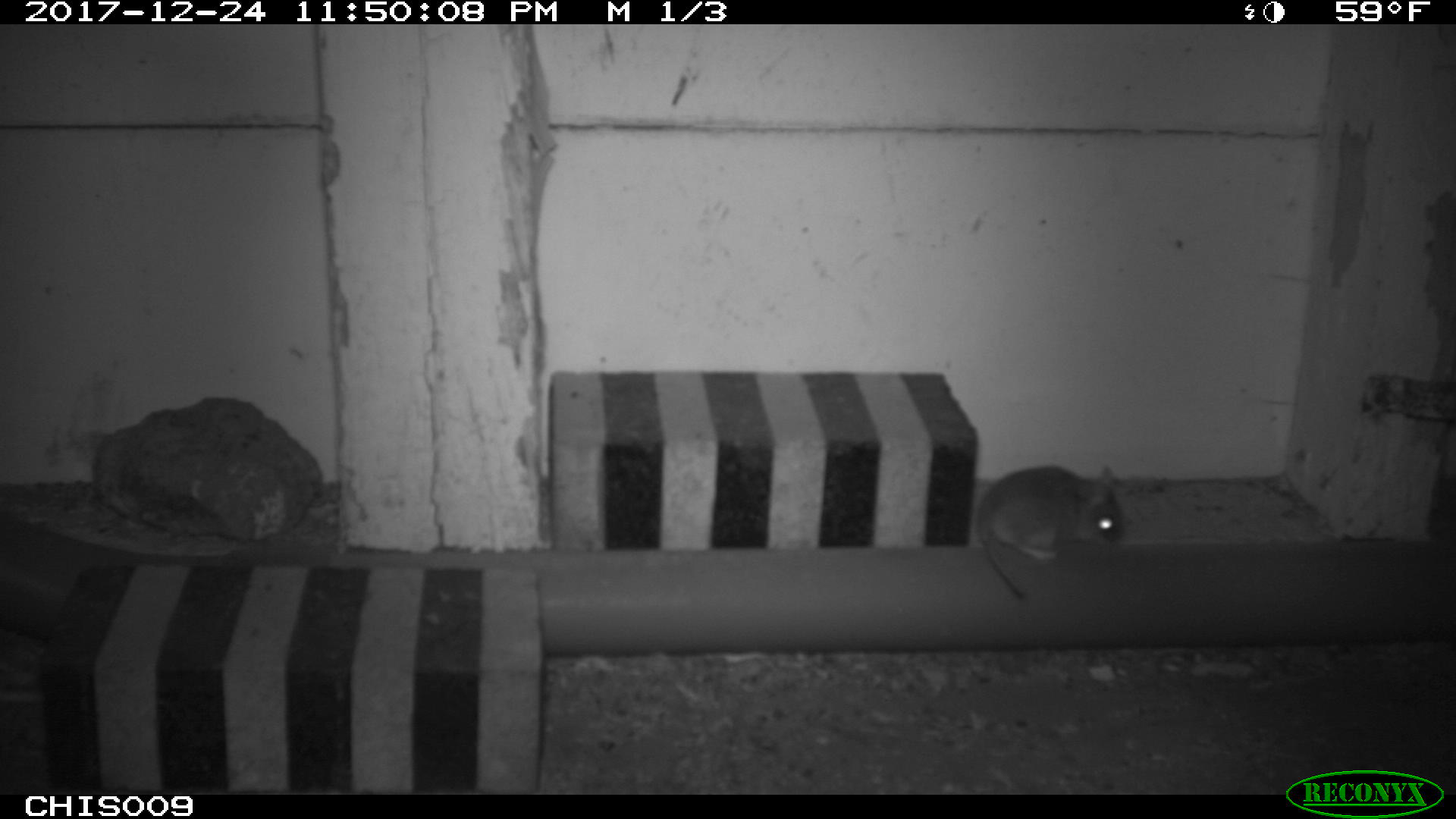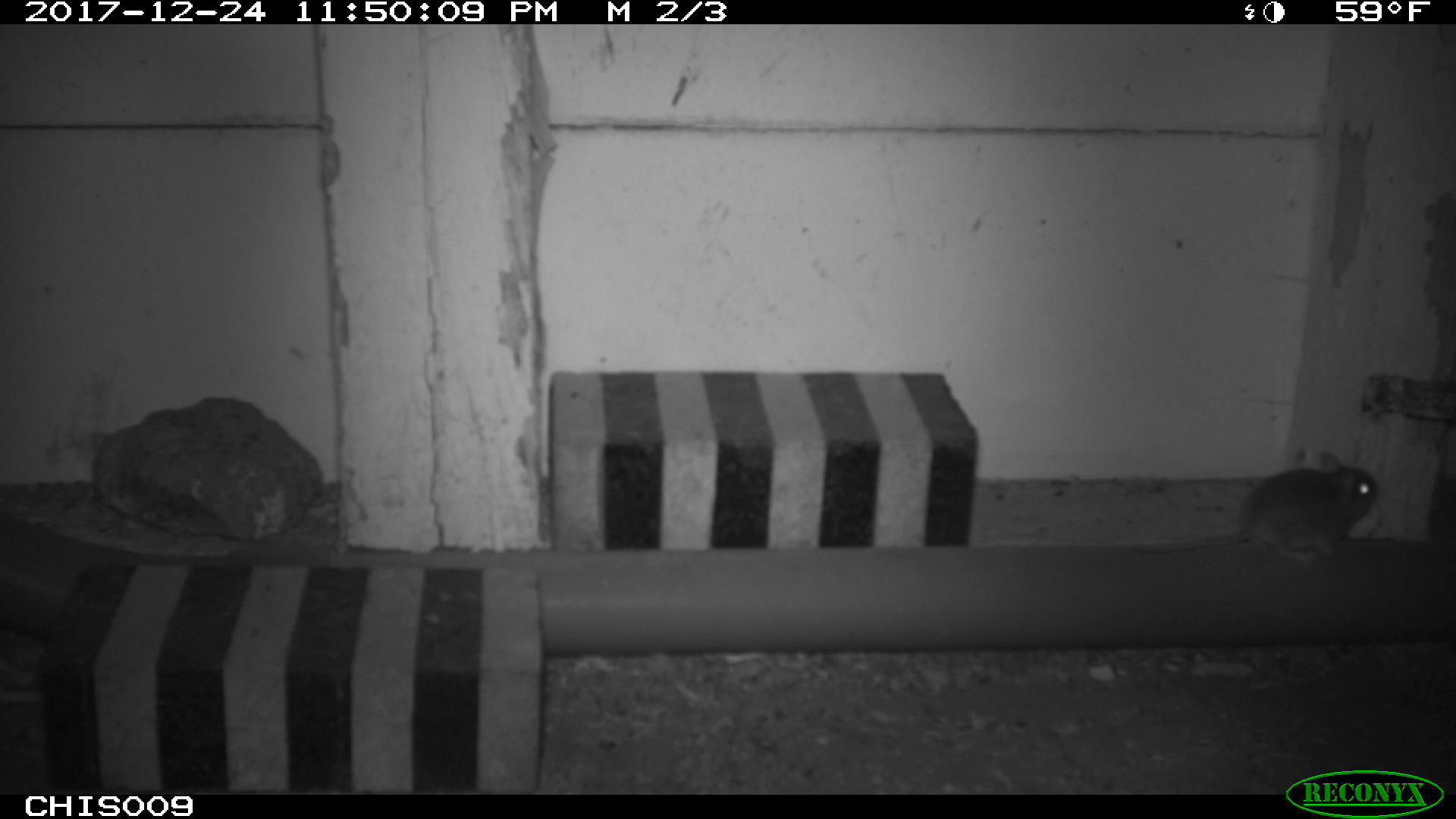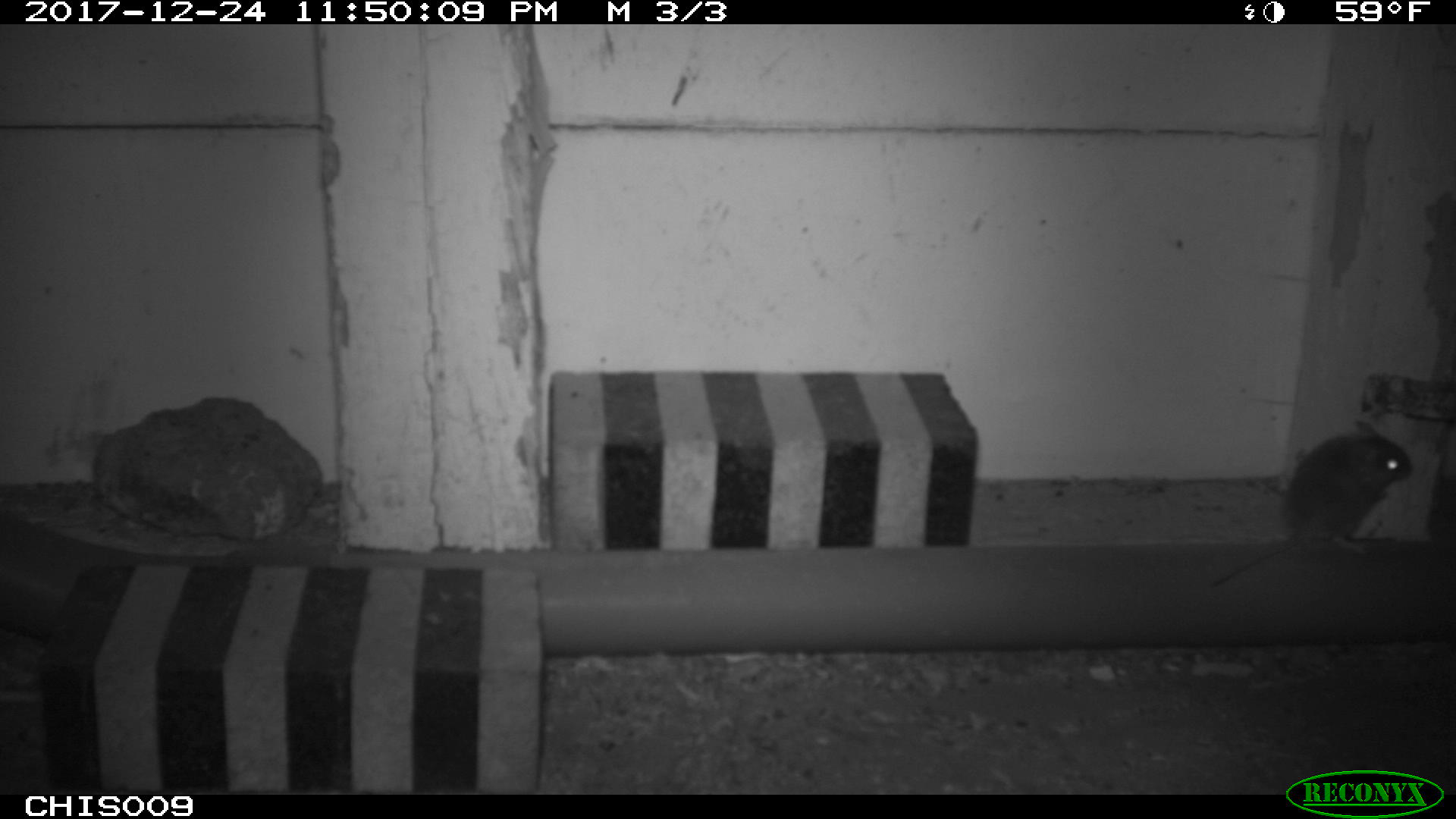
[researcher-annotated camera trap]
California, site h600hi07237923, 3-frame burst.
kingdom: Animalia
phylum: Chordata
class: Mammalia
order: Rodentia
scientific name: Rodentia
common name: rodent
Rodent (Rodentia).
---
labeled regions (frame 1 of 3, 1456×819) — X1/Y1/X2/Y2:
rodent: 977/463/1125/599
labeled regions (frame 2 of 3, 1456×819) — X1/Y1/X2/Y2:
rodent: 1131/450/1378/560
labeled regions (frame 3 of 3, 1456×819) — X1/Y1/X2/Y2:
rodent: 1207/418/1414/595